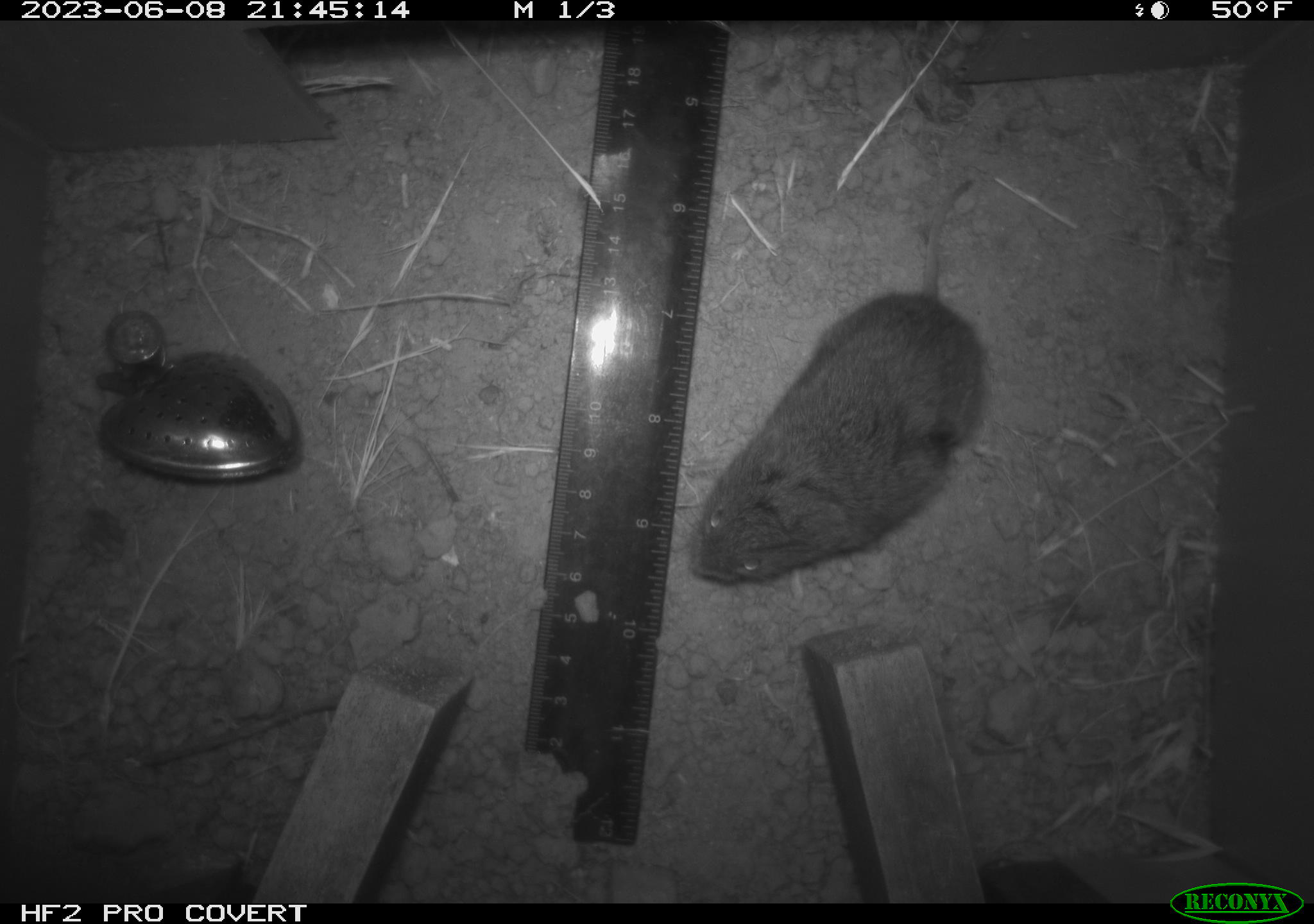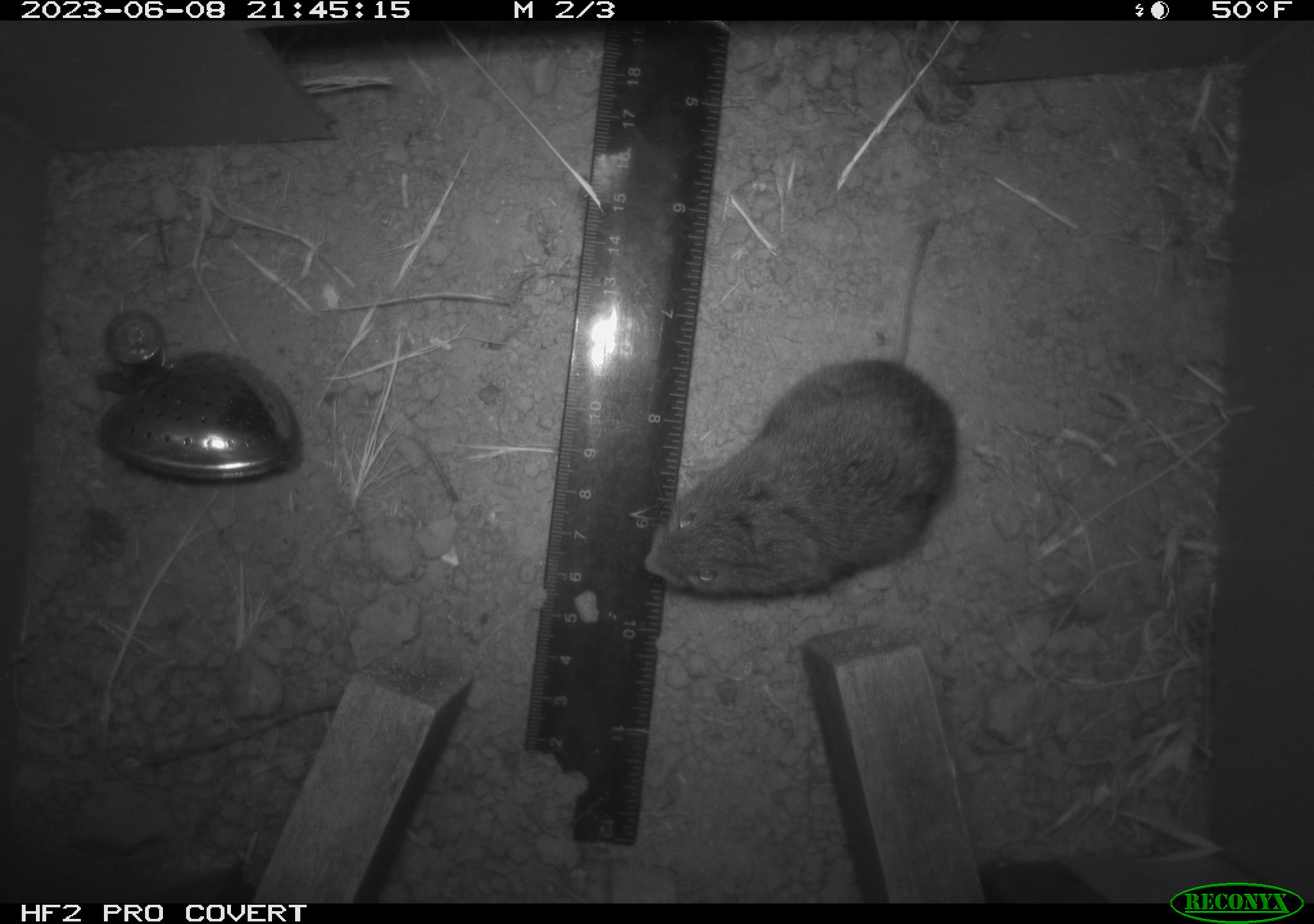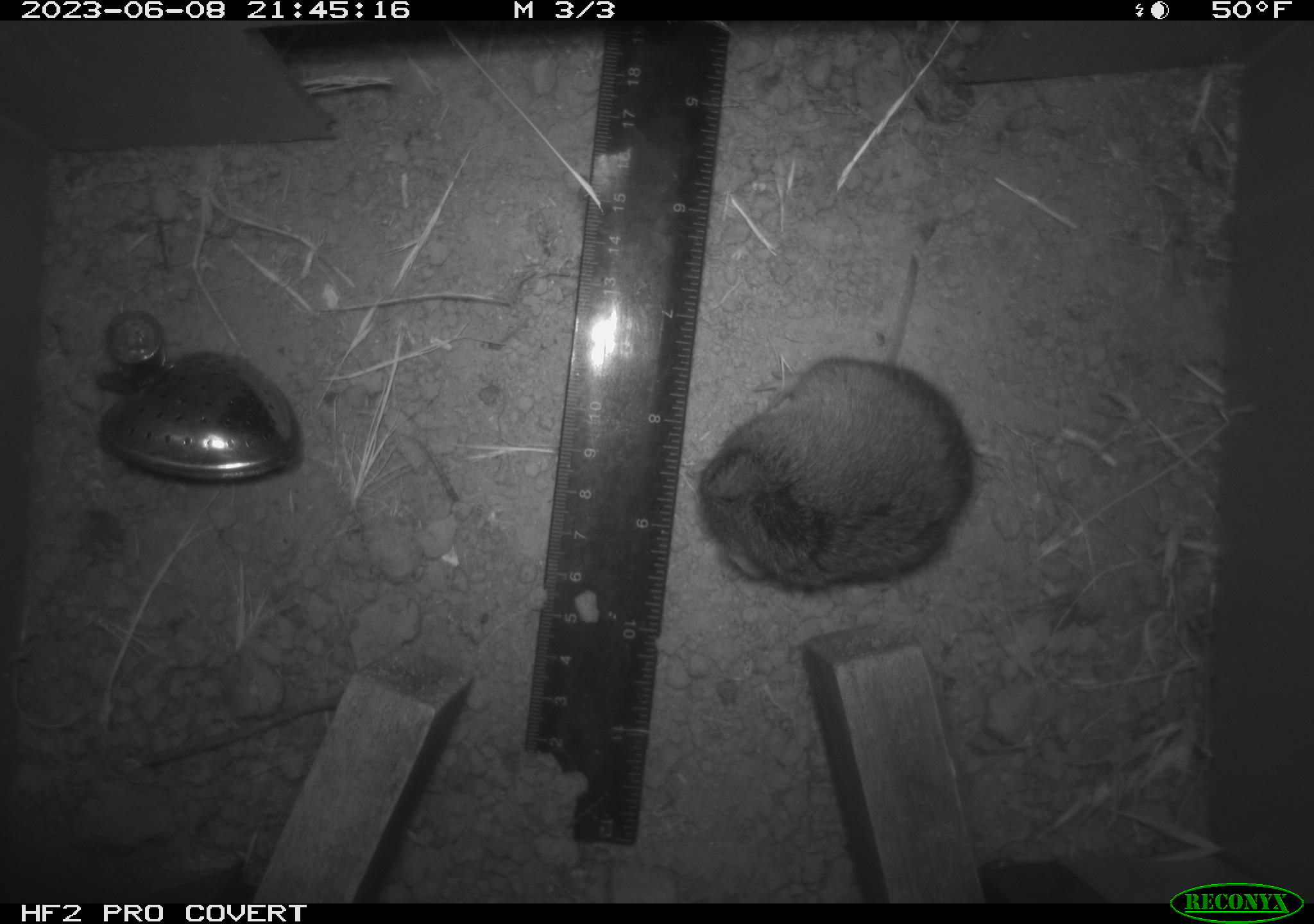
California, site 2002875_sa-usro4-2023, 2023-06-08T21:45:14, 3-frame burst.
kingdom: Animalia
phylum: Chordata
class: Mammalia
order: Rodentia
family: Cricetidae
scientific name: Arvicolinae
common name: voles, lemmings, and muskrats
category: arvicolinae subfamily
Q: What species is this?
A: Arvicolinae subfamily (voles, lemmings, and muskrats) (Arvicolinae).